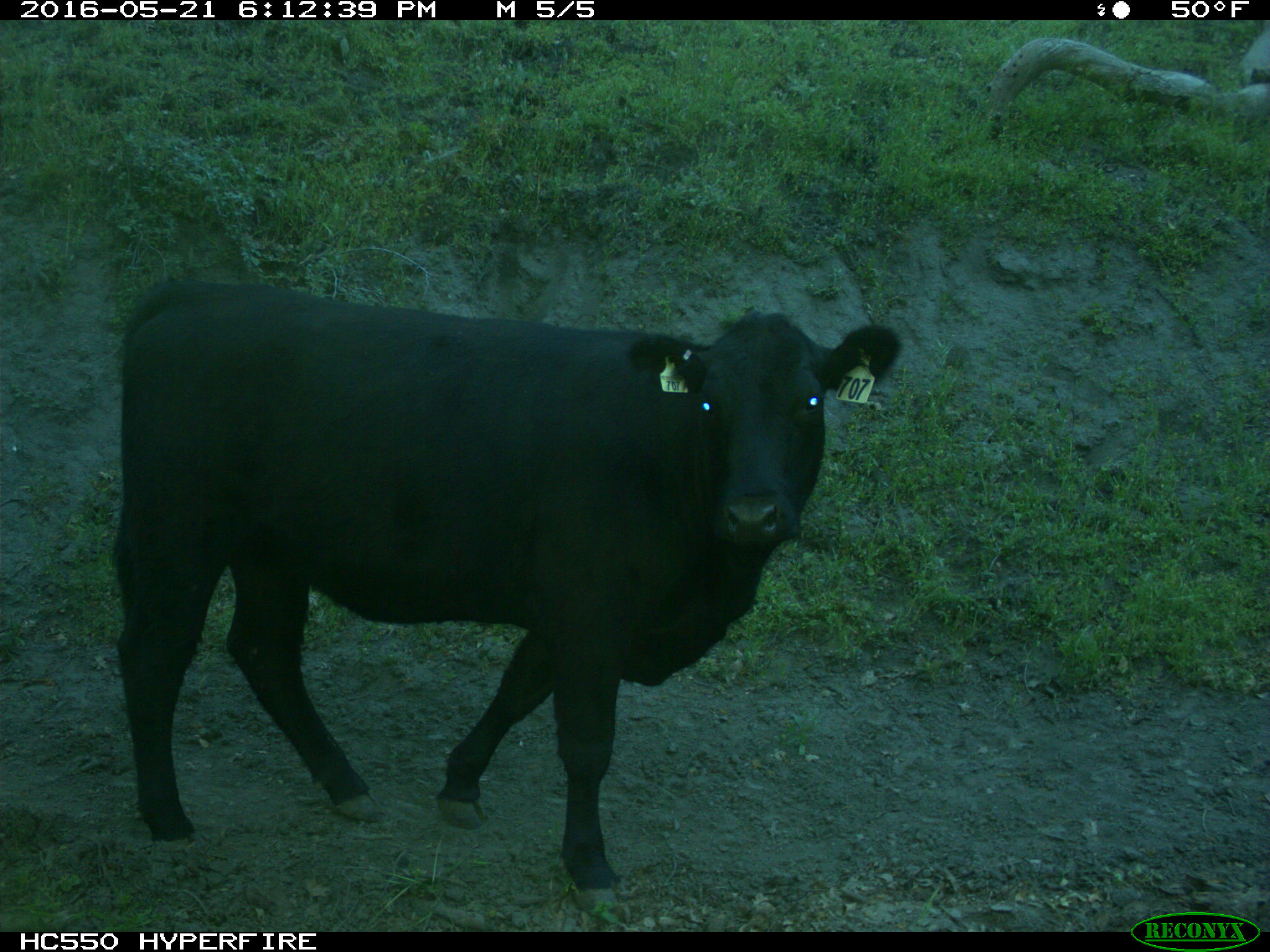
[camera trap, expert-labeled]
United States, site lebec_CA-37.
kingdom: Animalia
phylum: Chordata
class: Mammalia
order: Artiodactyla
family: Bovidae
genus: Bos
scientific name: Bos taurus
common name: domestic cow